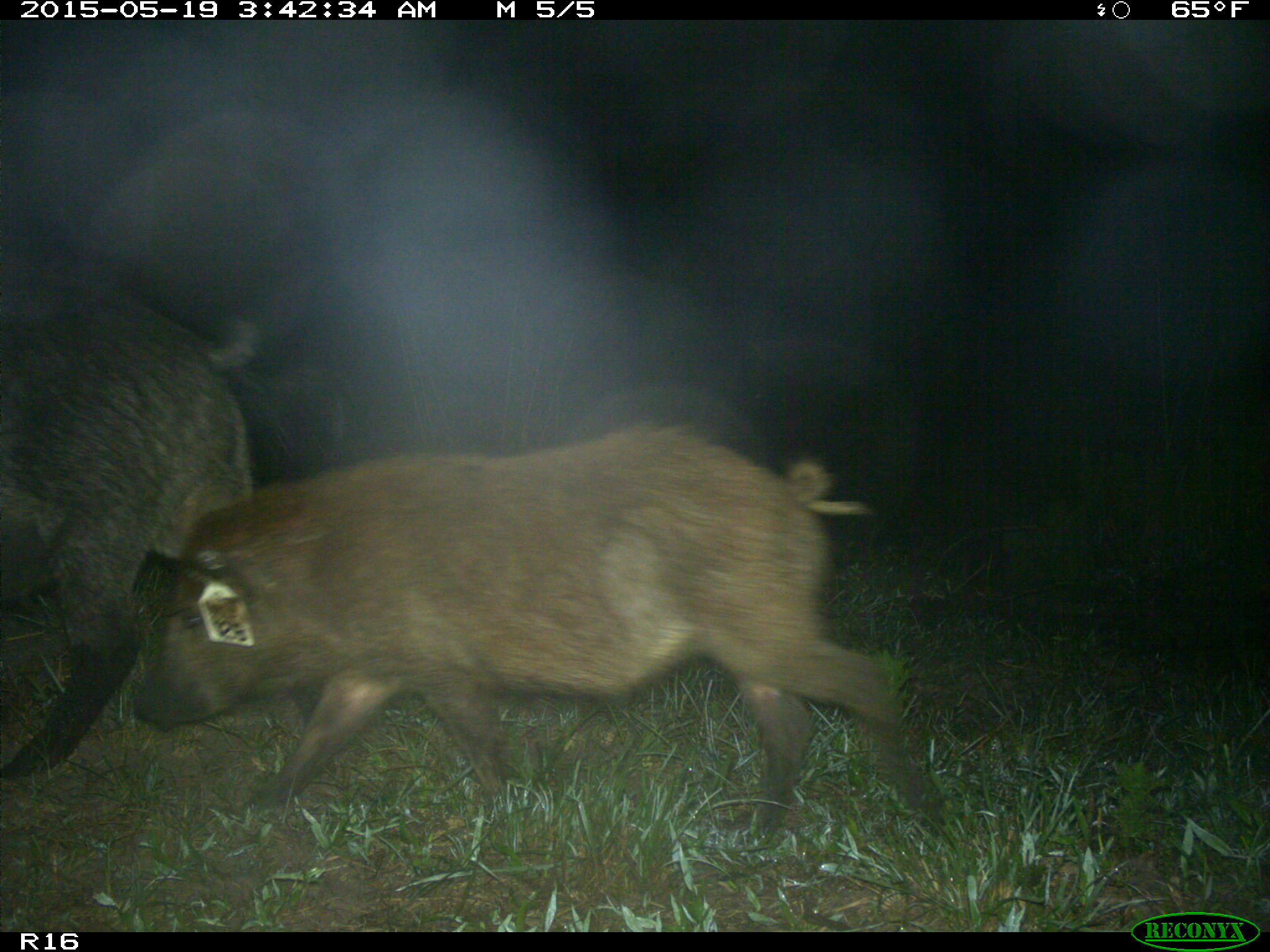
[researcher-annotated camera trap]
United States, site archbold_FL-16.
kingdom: Animalia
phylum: Chordata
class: Mammalia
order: Artiodactyla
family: Suidae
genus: Sus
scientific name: Sus scrofa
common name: wild boar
Sus scrofa (wild boar).